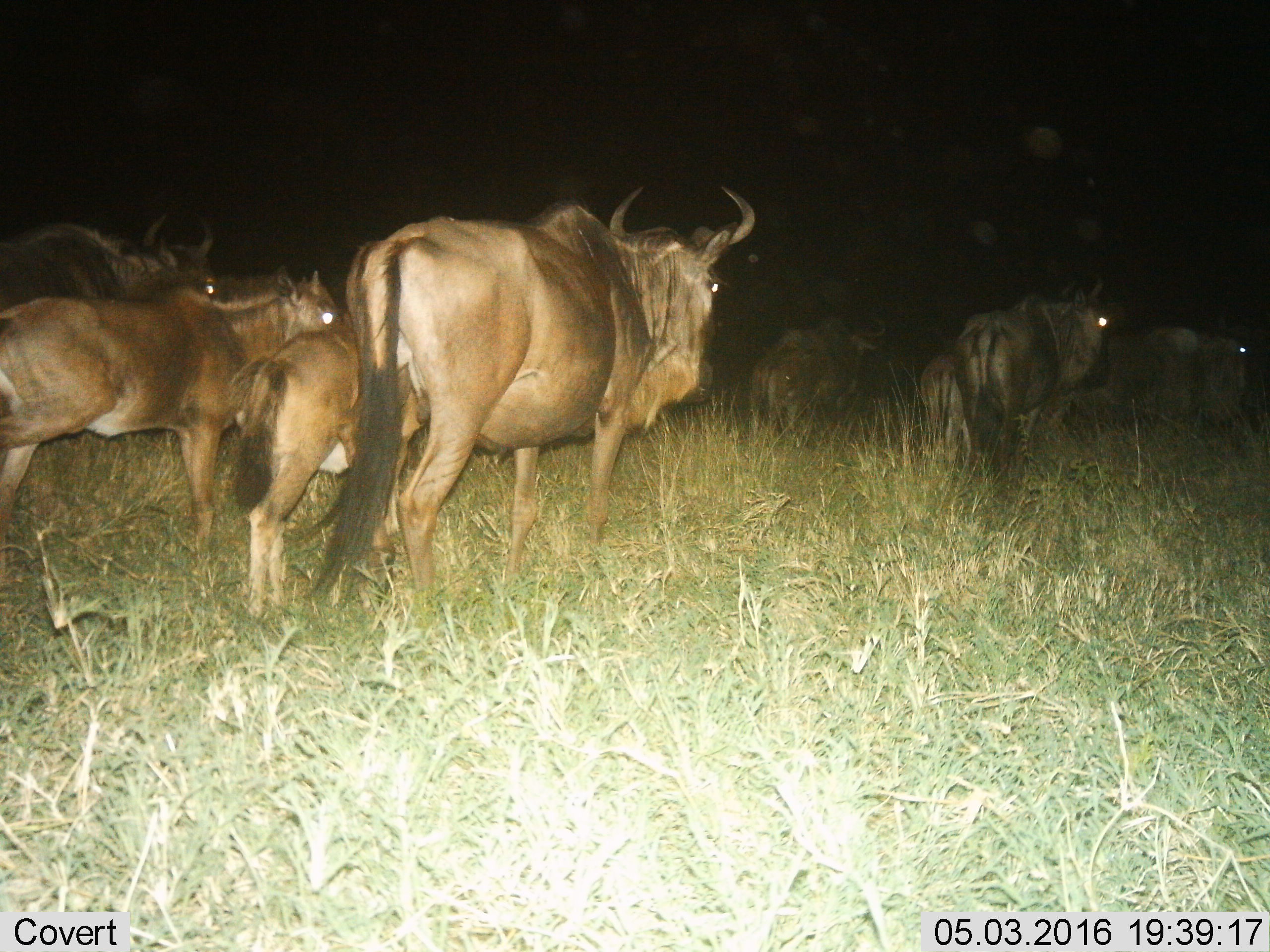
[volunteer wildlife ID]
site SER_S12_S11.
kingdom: Animalia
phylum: Chordata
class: Mammalia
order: Artiodactyla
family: Bovidae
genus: Connochaetes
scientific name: Connochaetes taurinus taurinus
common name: blue wildebeest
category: wildebeestblue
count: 8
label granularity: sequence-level